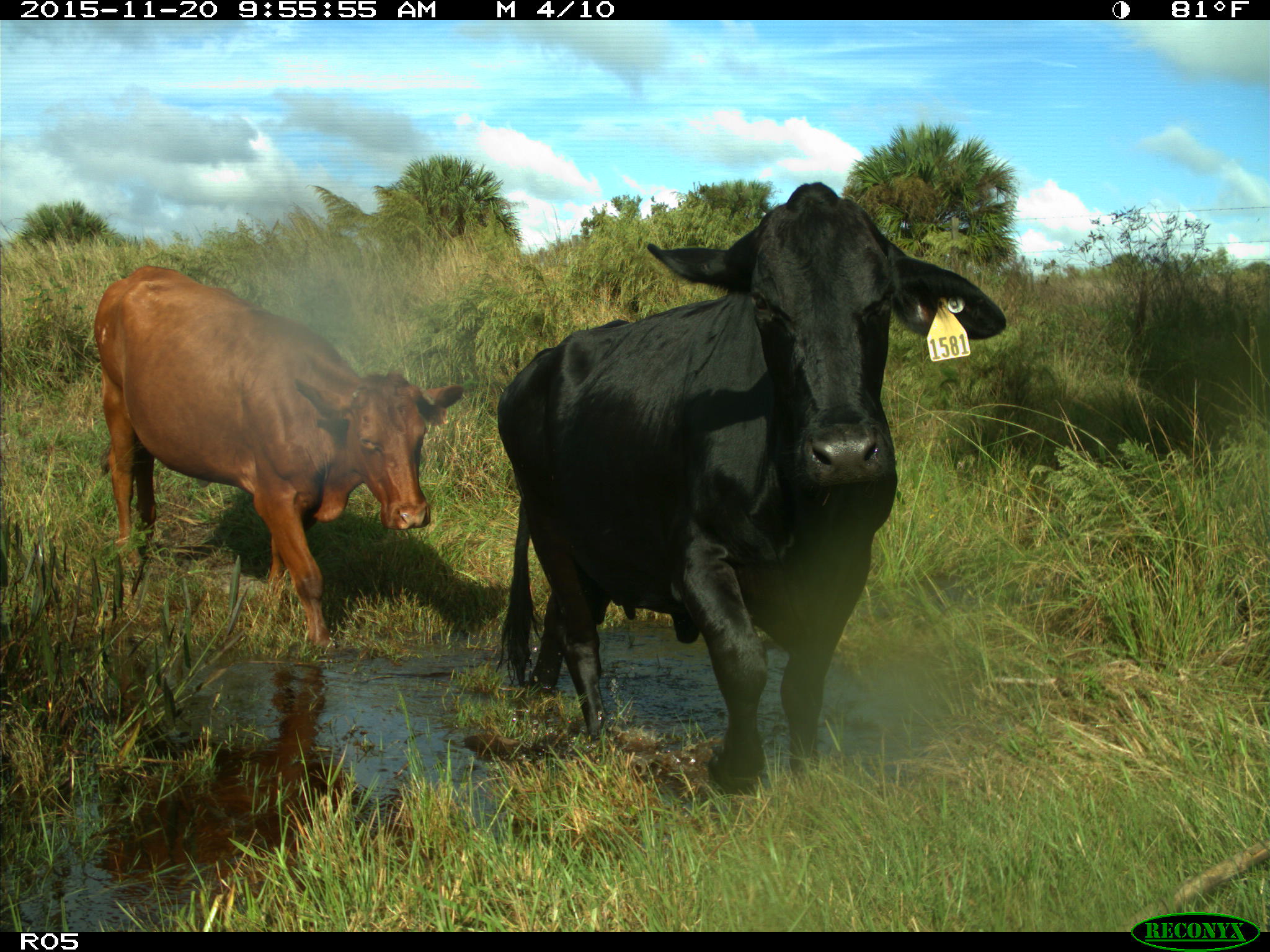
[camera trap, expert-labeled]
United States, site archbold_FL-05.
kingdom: Animalia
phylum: Chordata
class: Mammalia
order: Artiodactyla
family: Bovidae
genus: Bos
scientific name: Bos taurus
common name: domestic cow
Bos taurus (domestic cow).